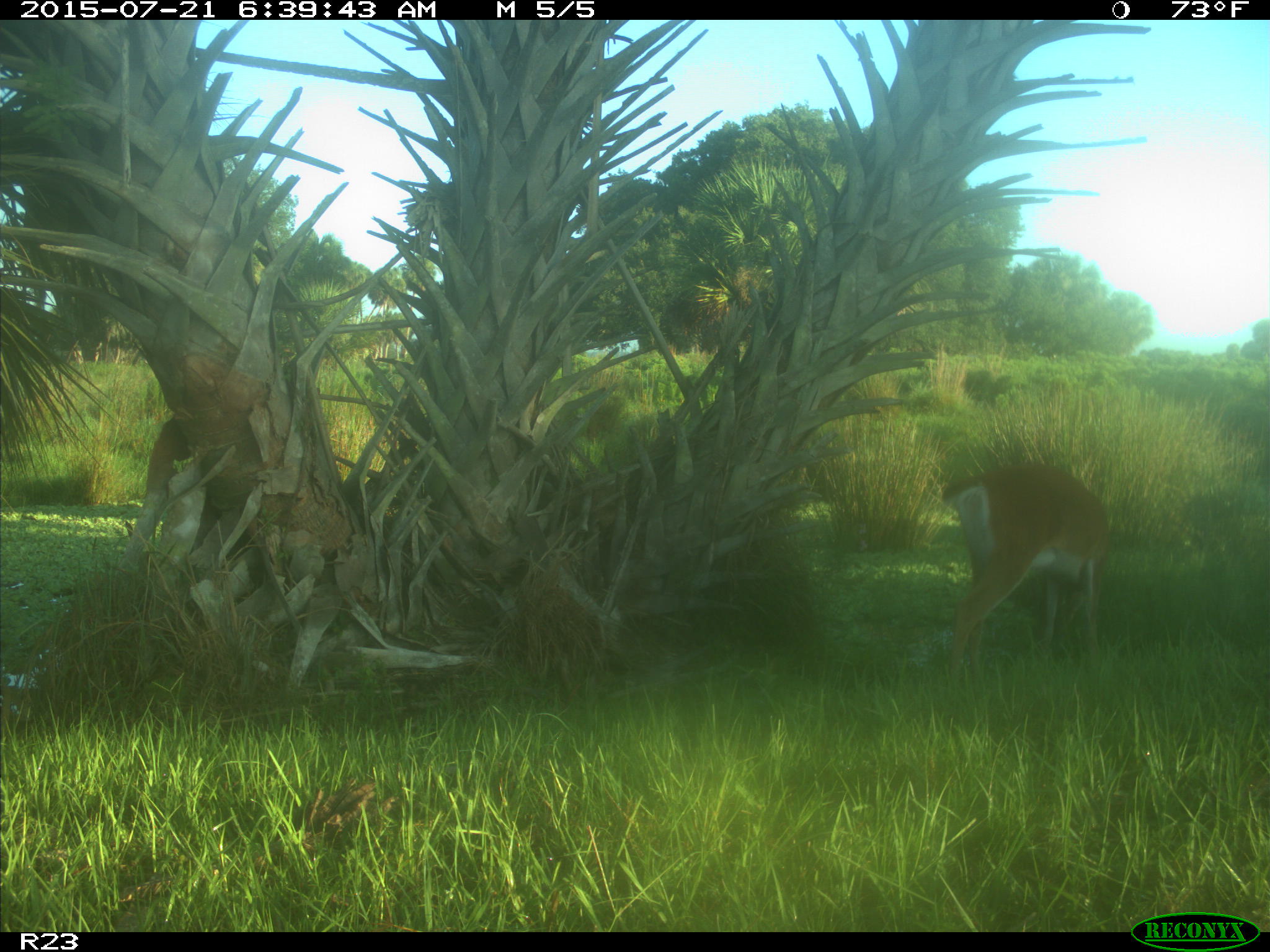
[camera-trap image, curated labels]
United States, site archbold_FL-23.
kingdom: Animalia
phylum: Chordata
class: Mammalia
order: Artiodactyla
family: Bovidae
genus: Bos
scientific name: Bos taurus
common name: domestic cow